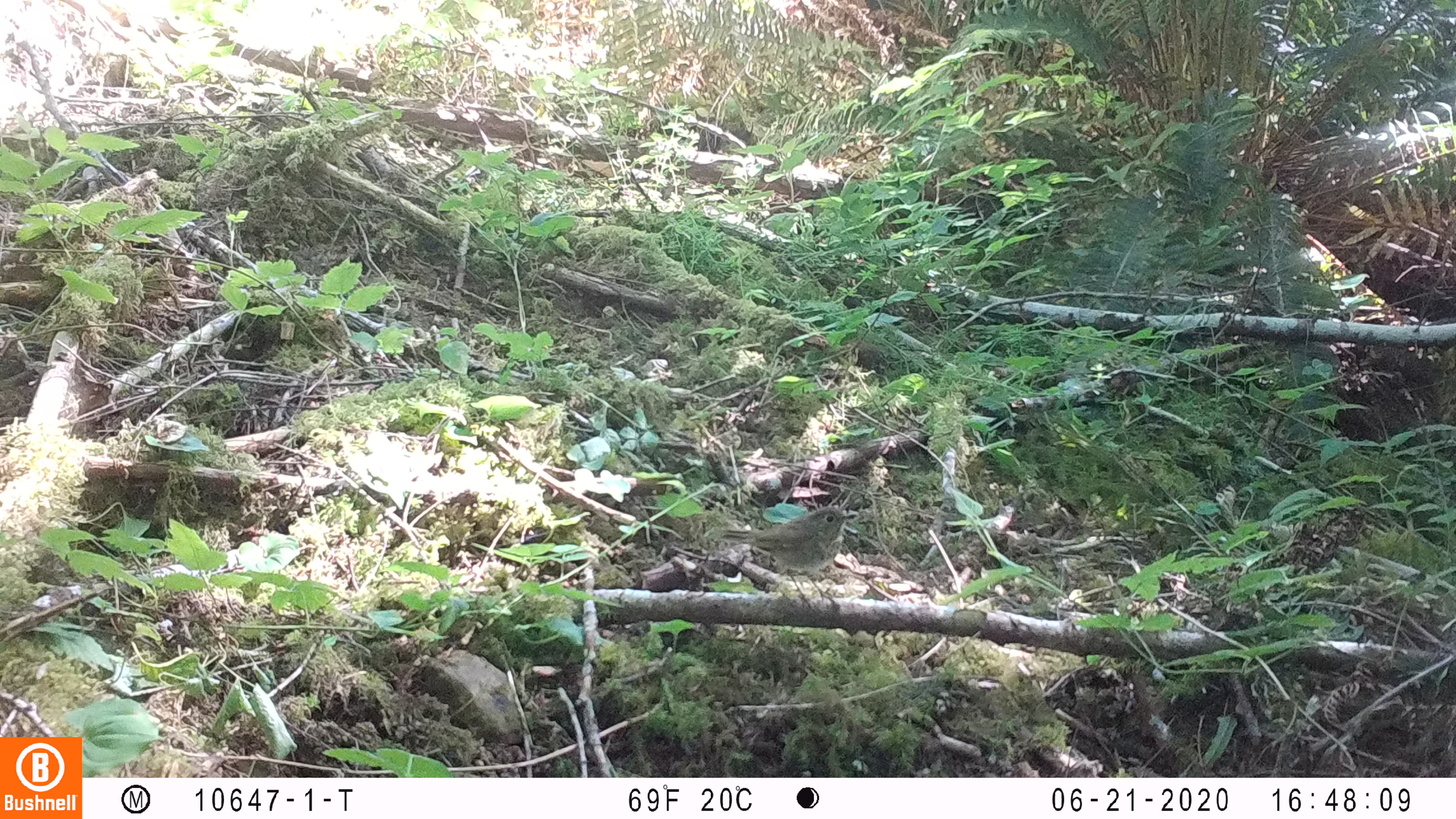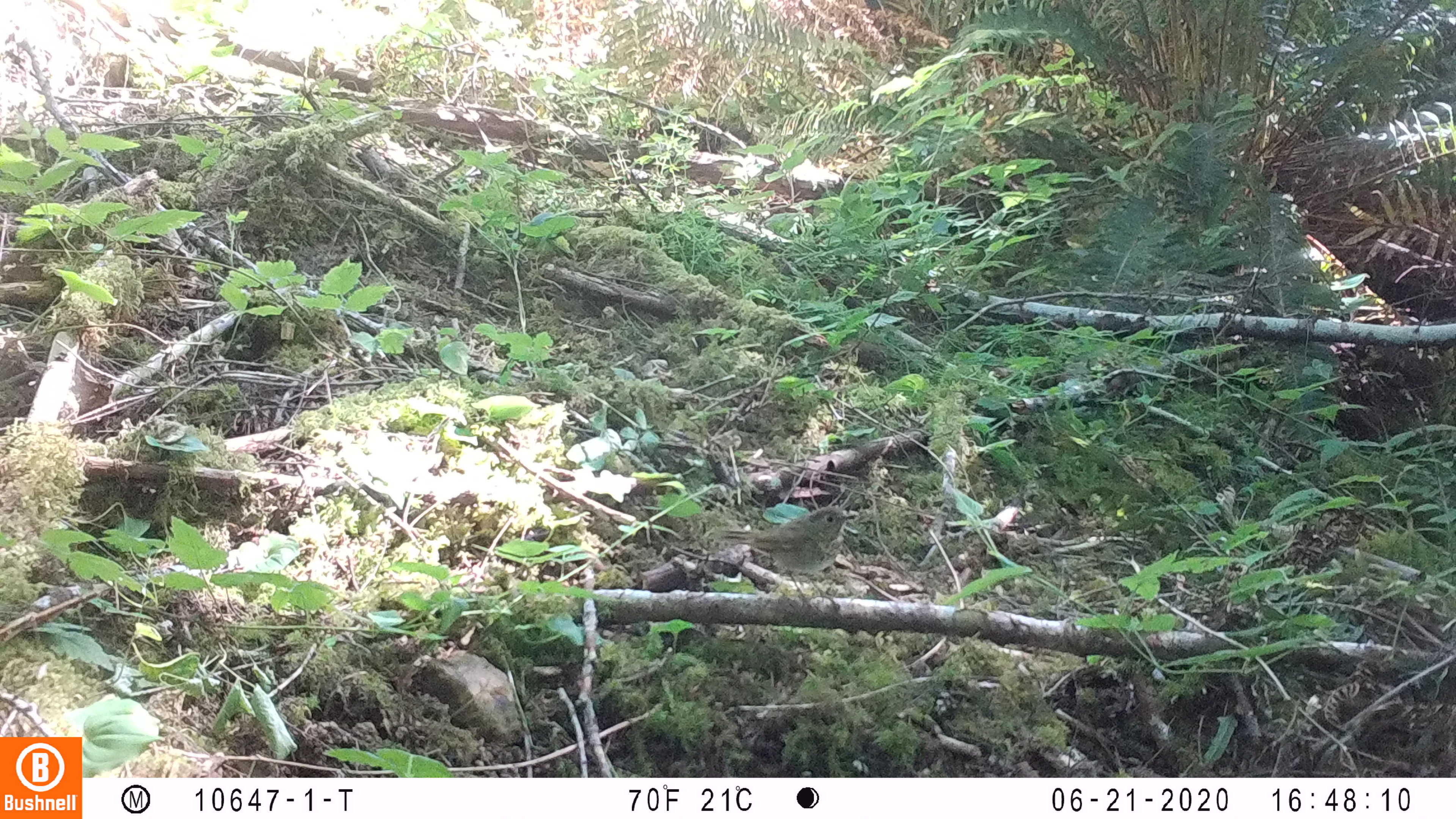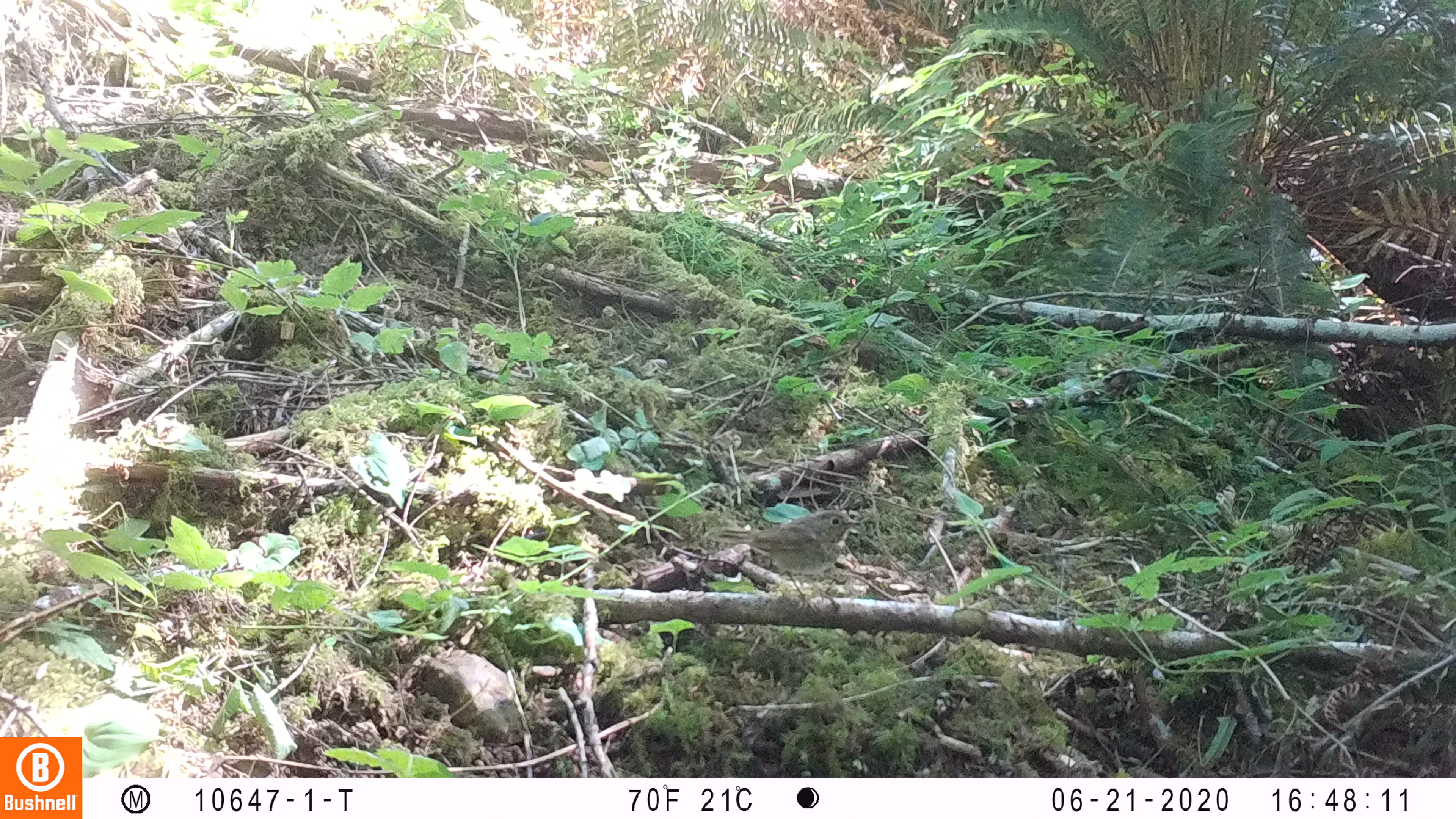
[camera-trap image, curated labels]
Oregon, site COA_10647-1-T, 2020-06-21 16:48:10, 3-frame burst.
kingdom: Animalia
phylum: Chordata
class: Aves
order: Passeriformes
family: Turdidae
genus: Catharus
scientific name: Catharus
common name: brown thrushes and nightingale-thrushes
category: catharus species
Catharus species (brown thrushes and nightingale-thrushes) (Catharus).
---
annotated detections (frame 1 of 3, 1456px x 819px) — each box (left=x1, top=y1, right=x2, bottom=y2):
catharus species: (left=708, top=492, right=876, bottom=622)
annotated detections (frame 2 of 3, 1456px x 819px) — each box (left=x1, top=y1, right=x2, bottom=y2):
catharus species: (left=698, top=491, right=872, bottom=623)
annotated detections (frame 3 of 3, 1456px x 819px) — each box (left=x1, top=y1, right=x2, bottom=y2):
catharus species: (left=702, top=496, right=881, bottom=621)